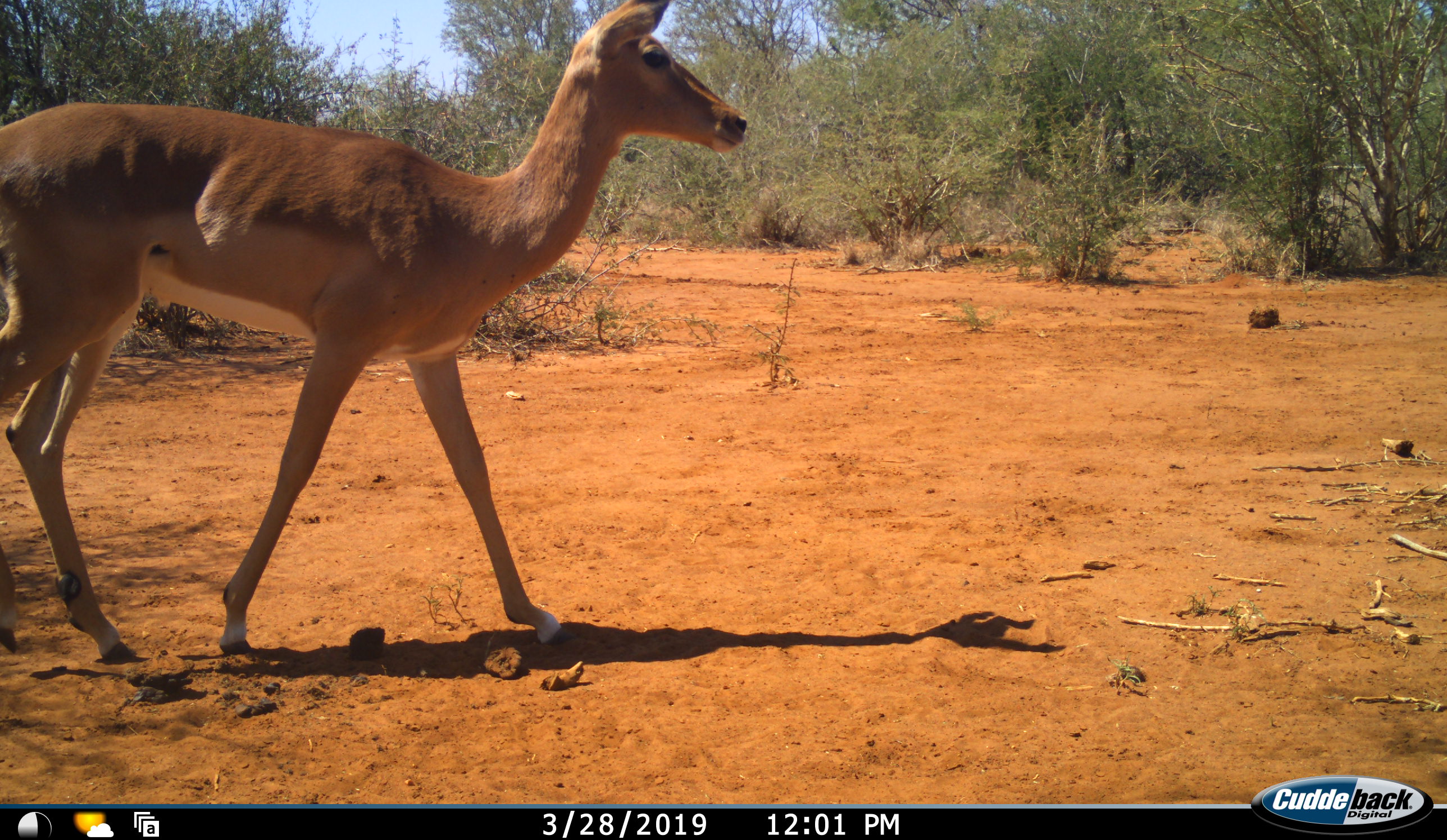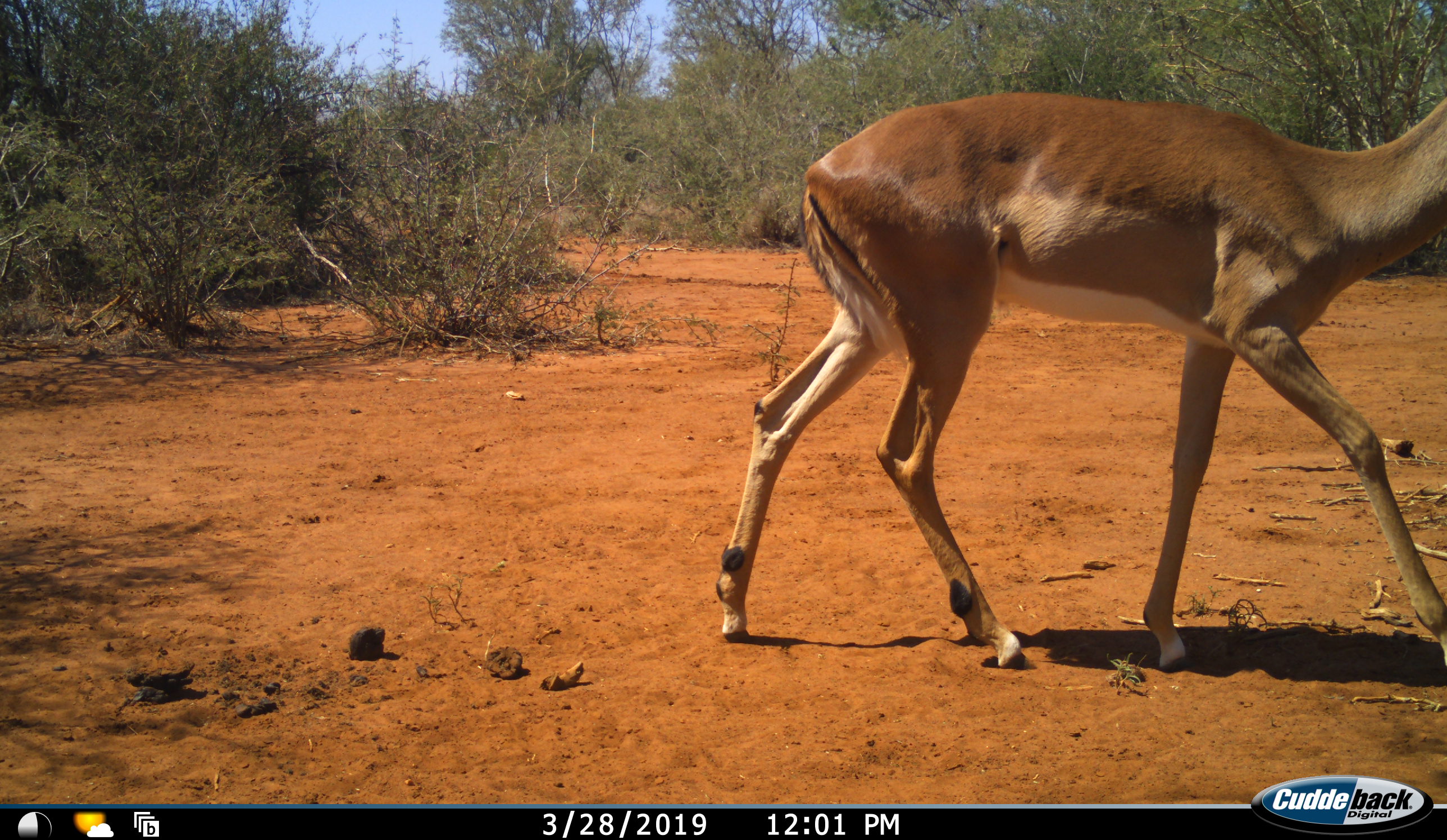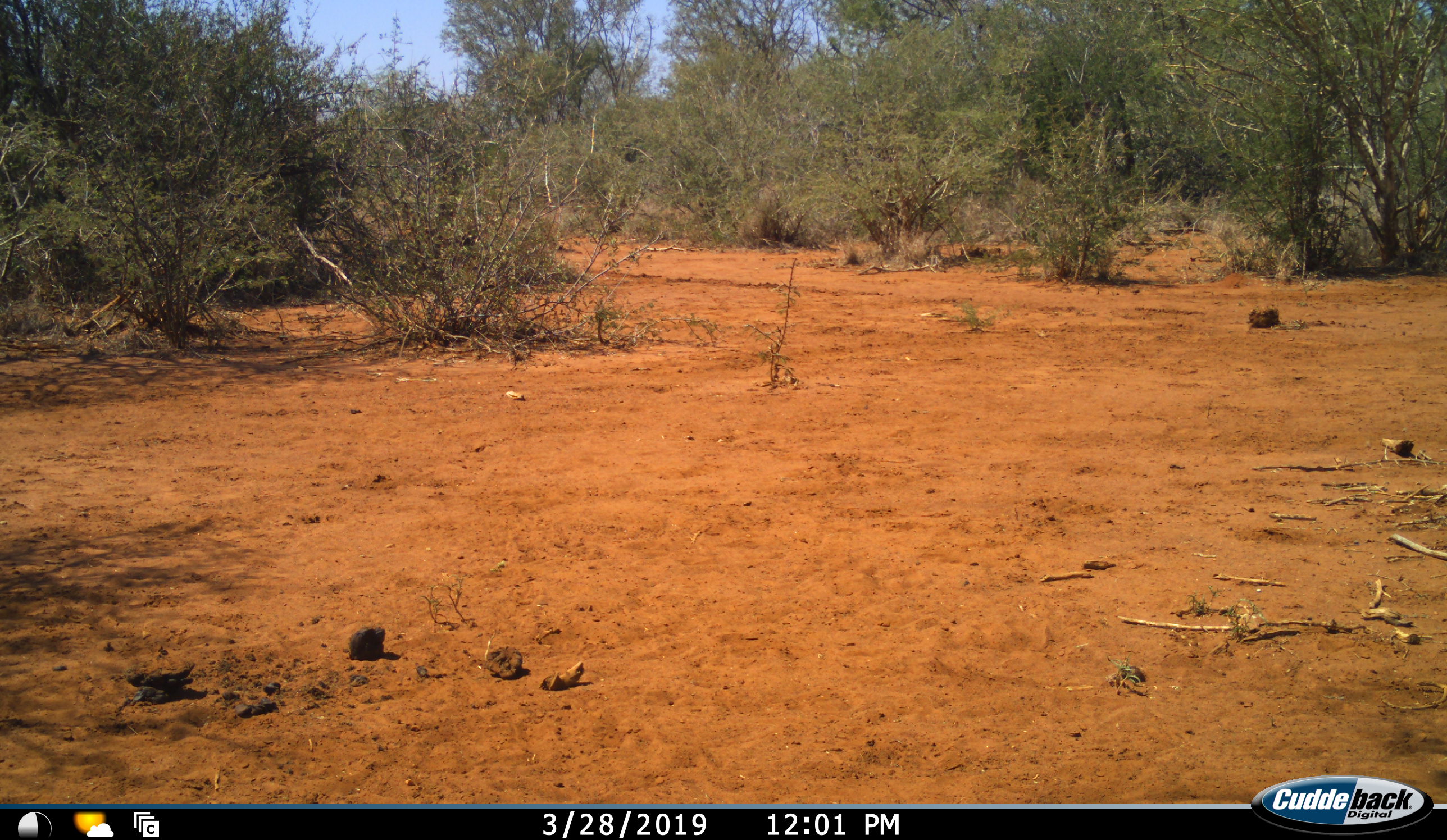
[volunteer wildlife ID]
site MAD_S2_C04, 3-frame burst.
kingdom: Animalia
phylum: Chordata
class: Mammalia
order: Artiodactyla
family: Bovidae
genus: Aepyceros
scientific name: Aepyceros melampus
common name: impala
Impala (Aepyceros melampus), count 1. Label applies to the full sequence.